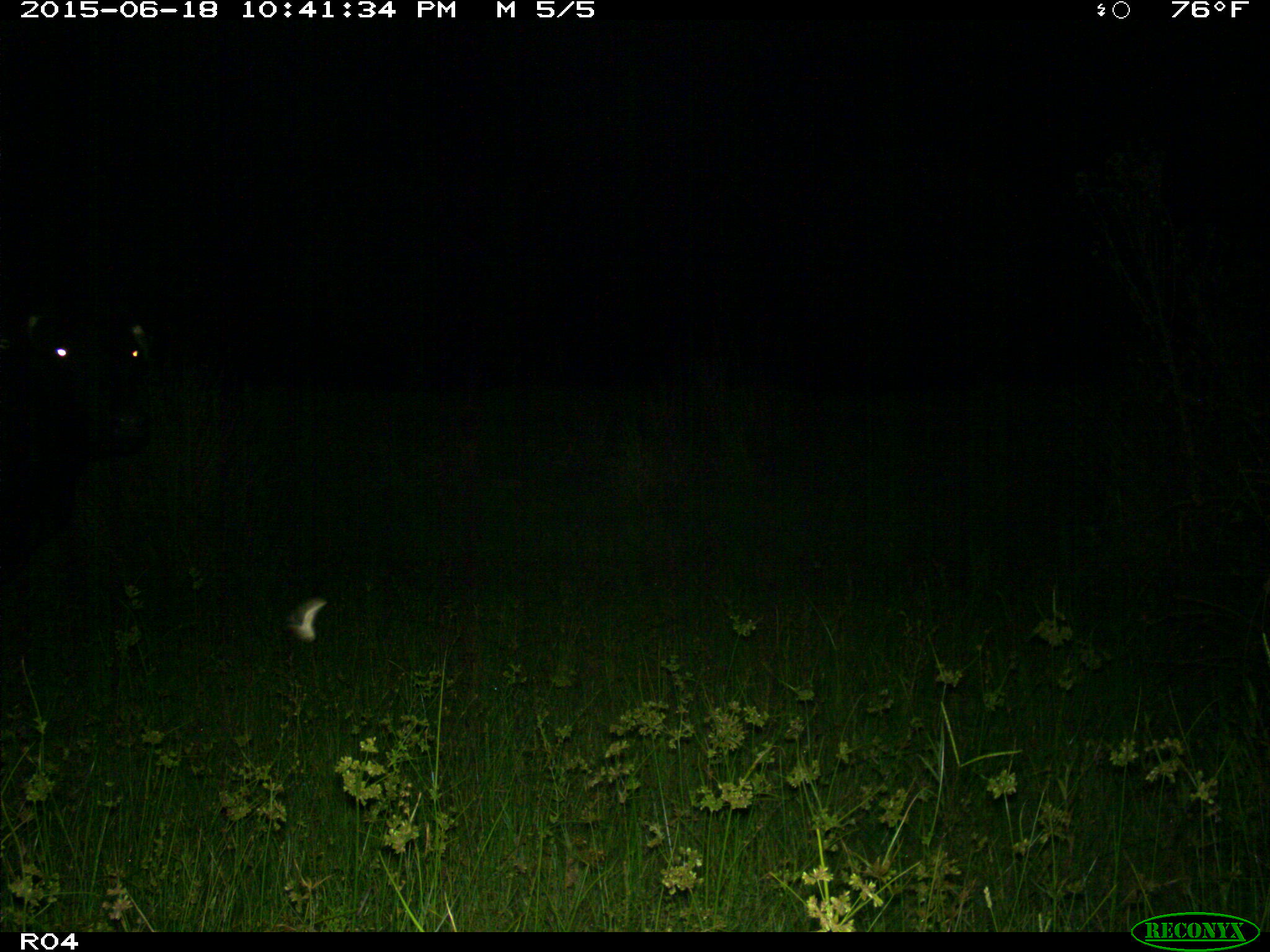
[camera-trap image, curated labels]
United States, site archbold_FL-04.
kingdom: Animalia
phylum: Chordata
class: Mammalia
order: Artiodactyla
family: Bovidae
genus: Bos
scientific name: Bos taurus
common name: domestic cow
Bos taurus (domestic cow).